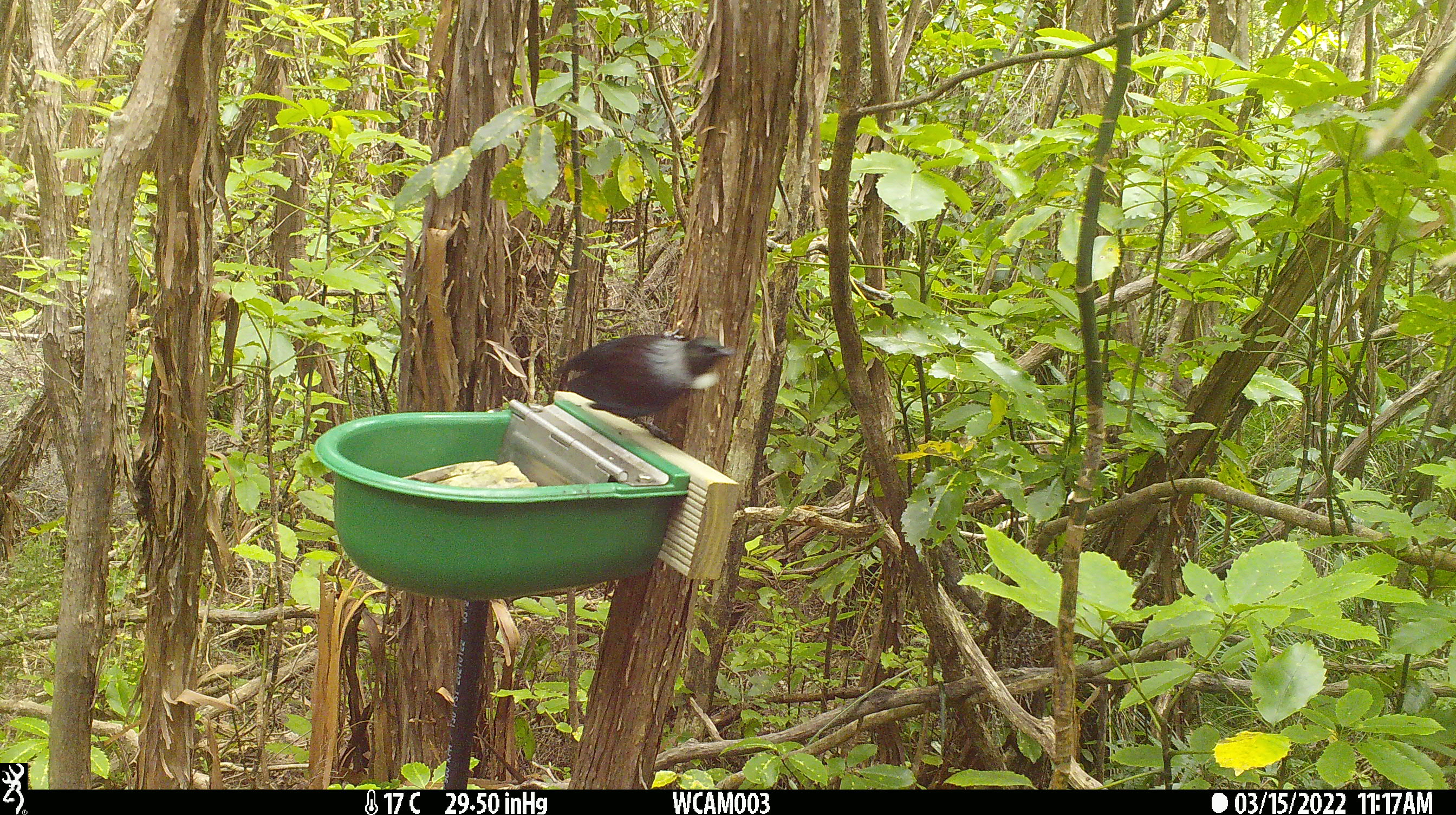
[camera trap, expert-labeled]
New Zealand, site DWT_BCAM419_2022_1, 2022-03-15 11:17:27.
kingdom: Animalia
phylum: Chordata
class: Aves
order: Passeriformes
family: Meliphagidae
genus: Prosthemadera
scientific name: Prosthemadera novaeseelandiae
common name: tui